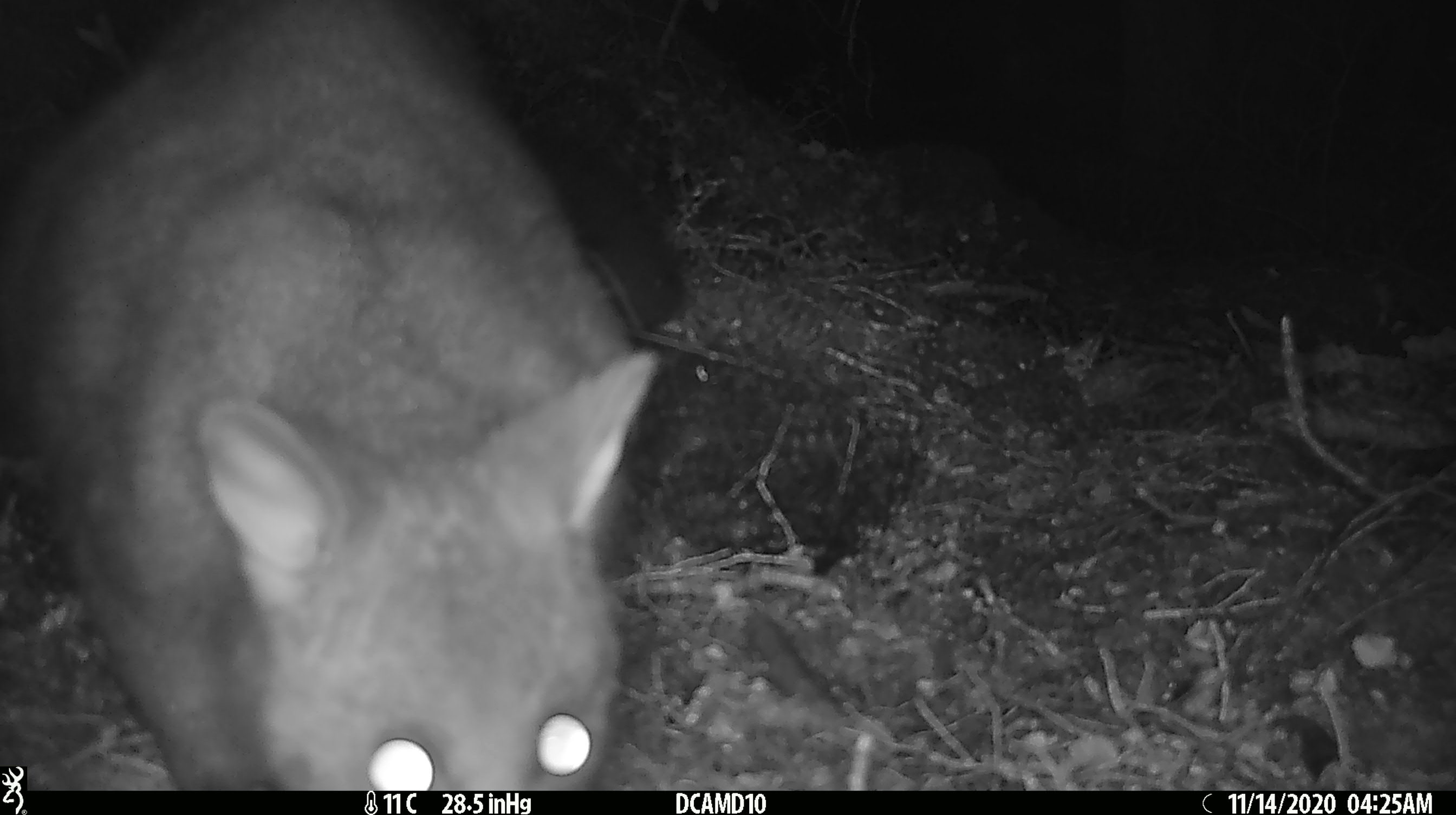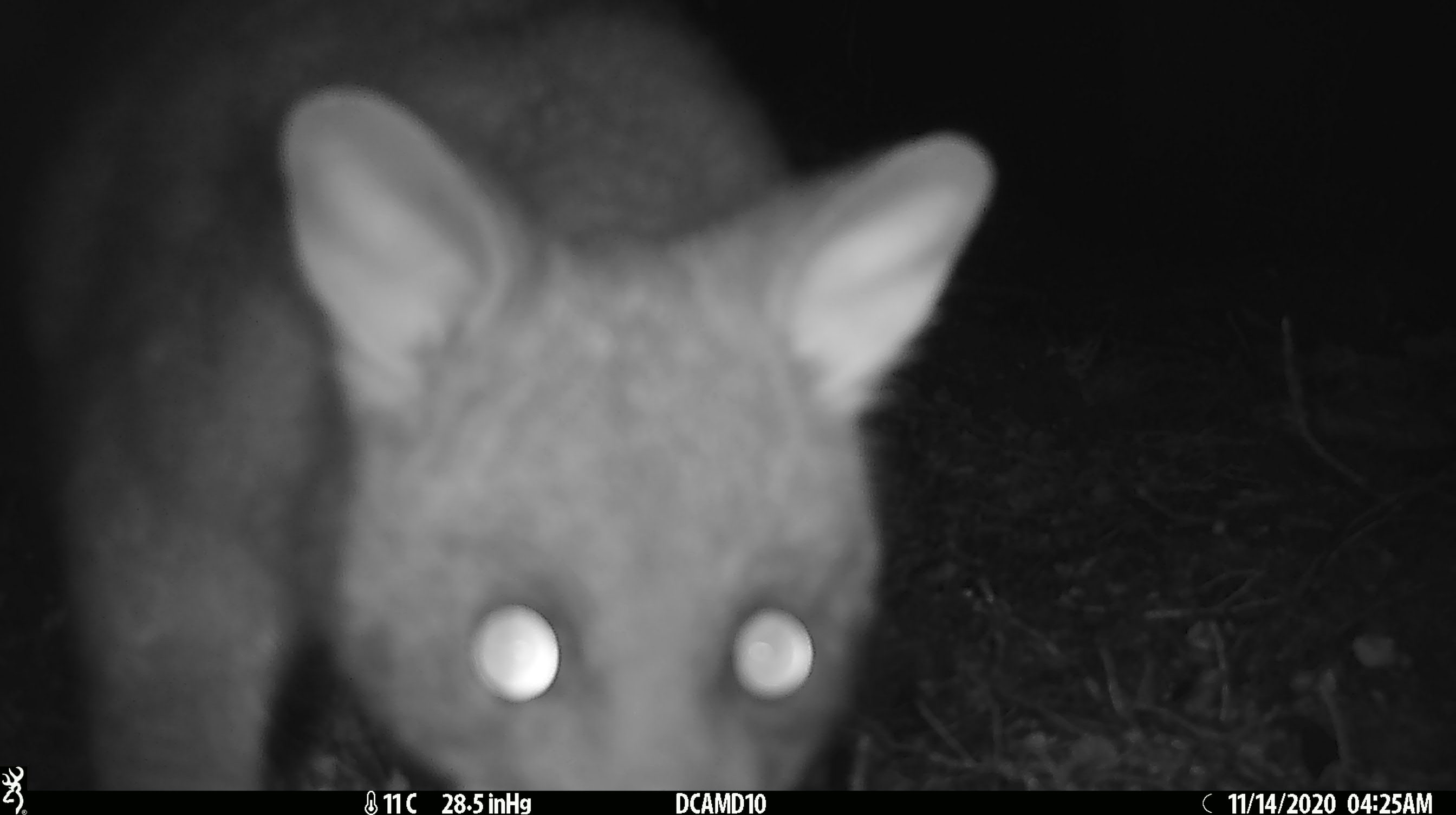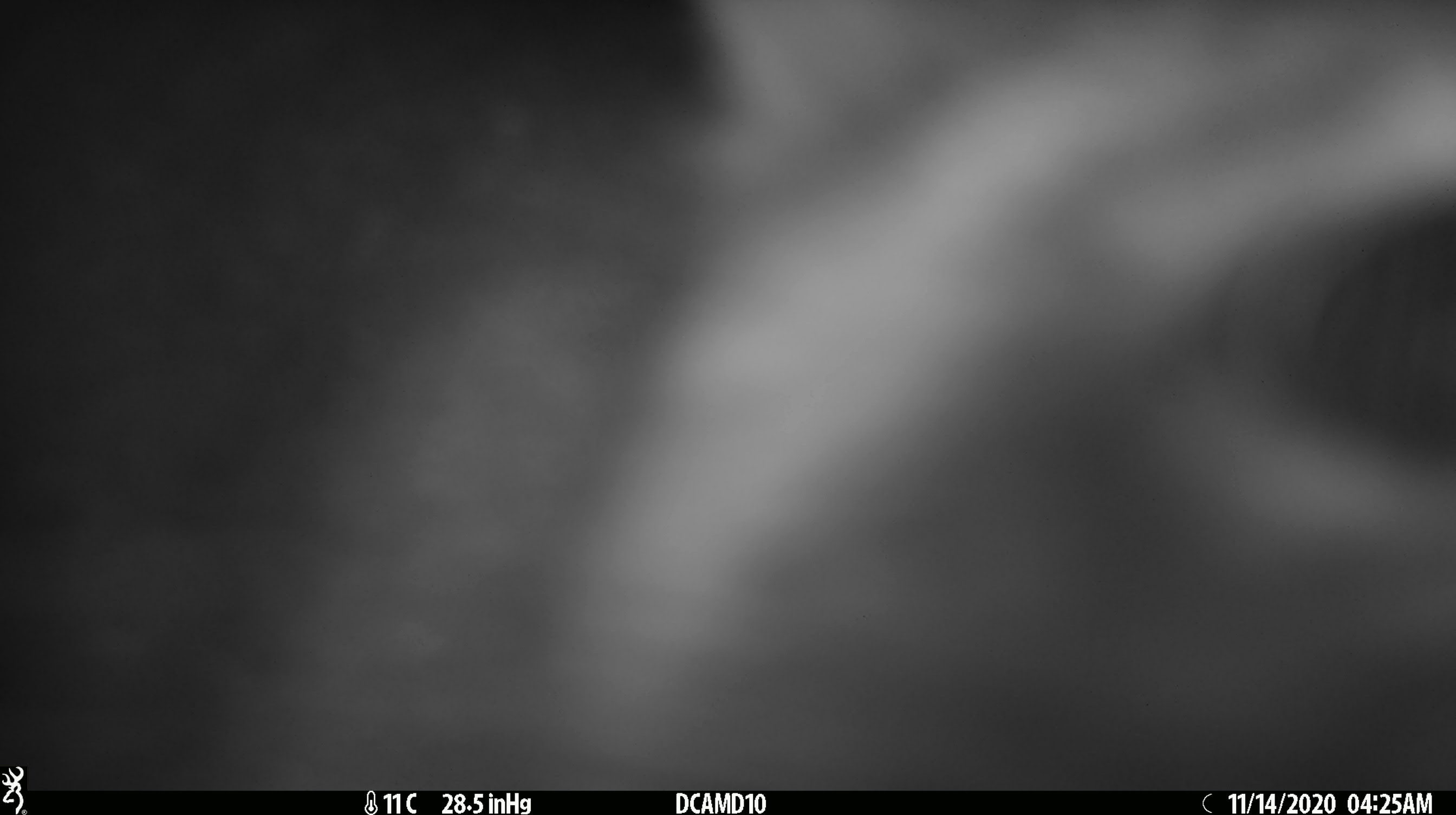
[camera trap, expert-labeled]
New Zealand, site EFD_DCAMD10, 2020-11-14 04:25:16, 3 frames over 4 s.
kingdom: Animalia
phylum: Chordata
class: Mammalia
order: Diprotodontia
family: Phalangeridae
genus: Trichosurus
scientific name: Trichosurus vulpecula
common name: common brushtail possum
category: possum